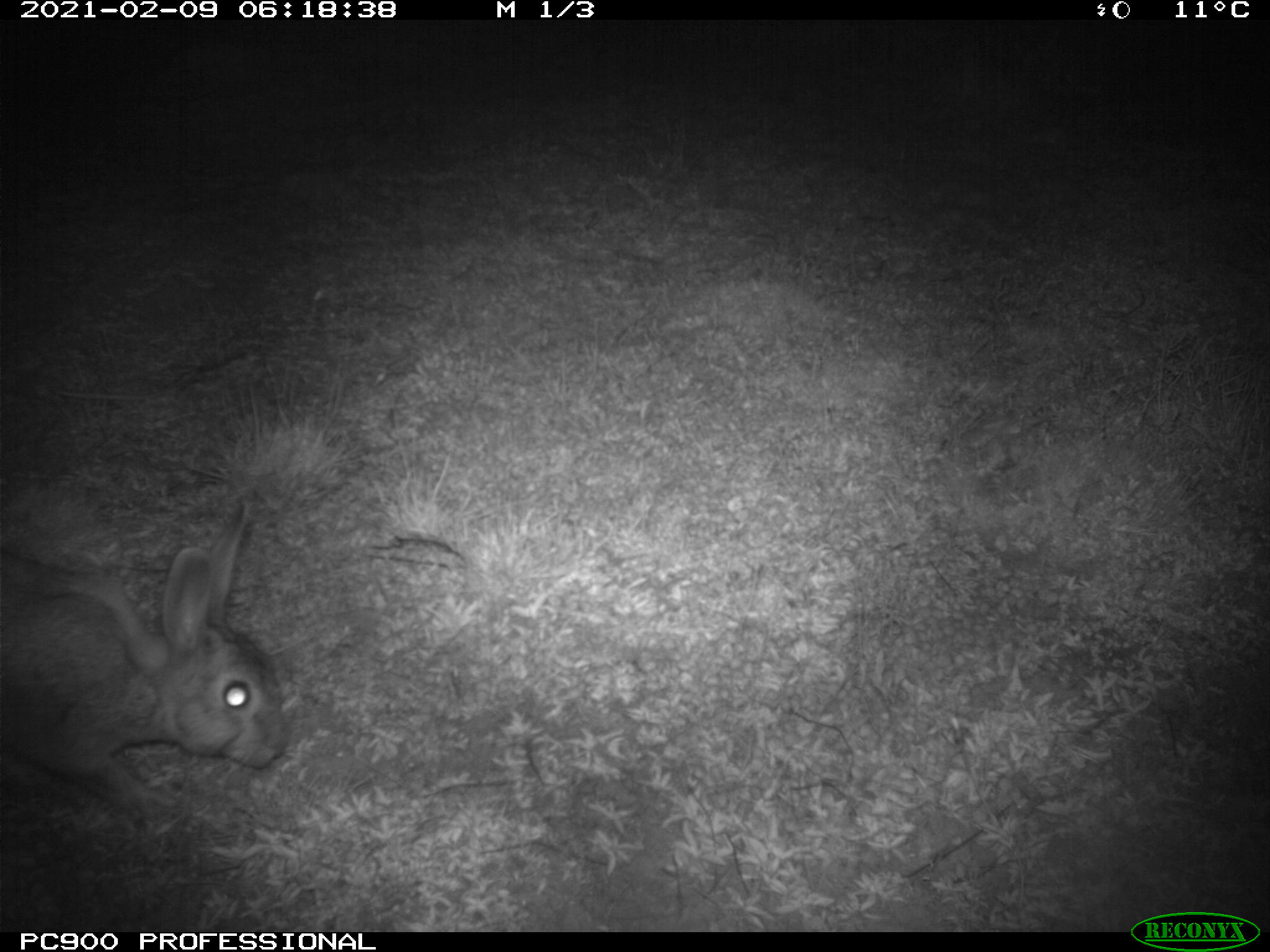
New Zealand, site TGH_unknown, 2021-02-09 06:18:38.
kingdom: Animalia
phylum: Chordata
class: Mammalia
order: Lagomorpha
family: Leporidae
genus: Oryctolagus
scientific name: Oryctolagus cuniculus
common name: european rabbit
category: rabbit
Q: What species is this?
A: Rabbit (european rabbit) (Oryctolagus cuniculus).